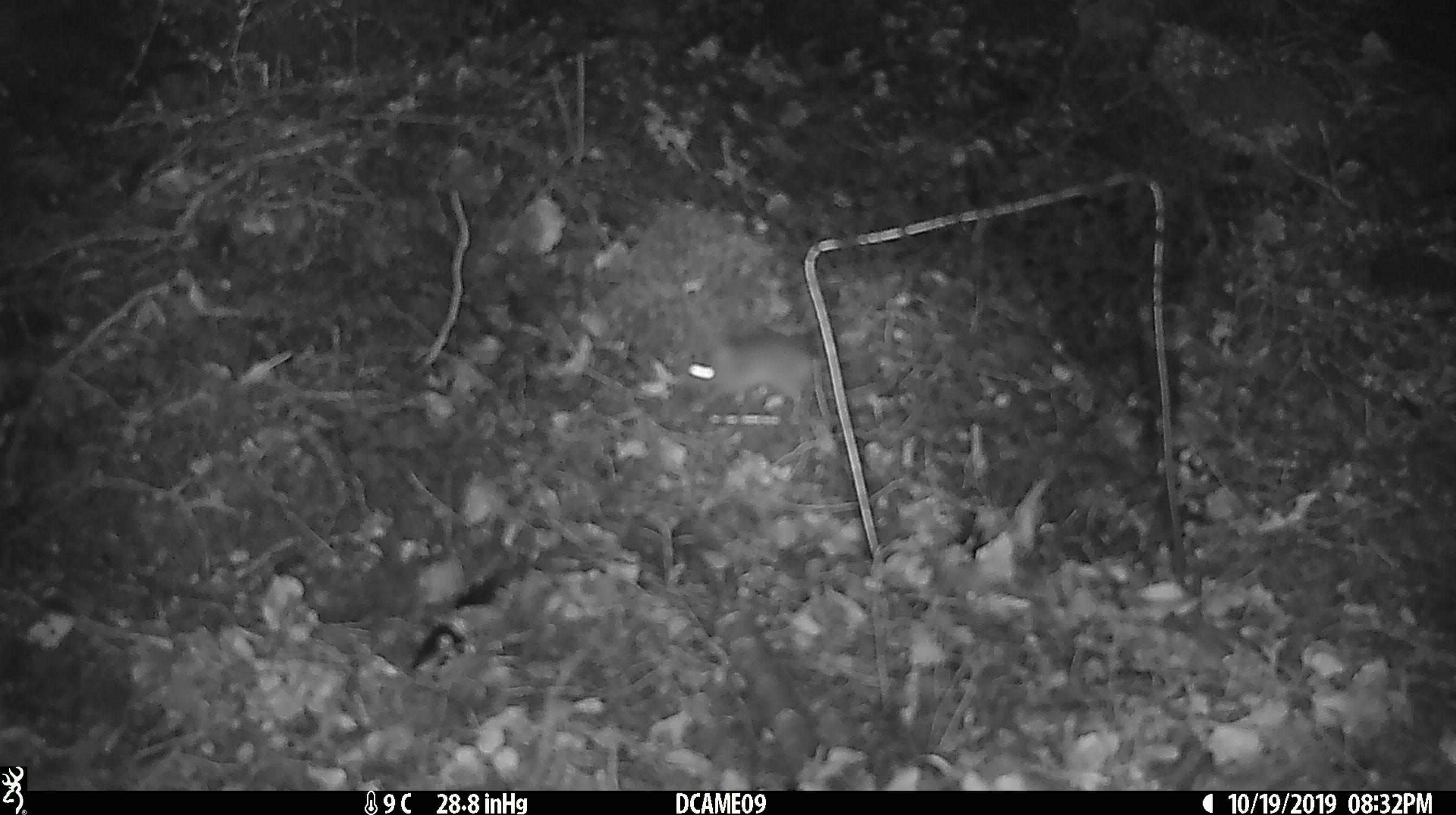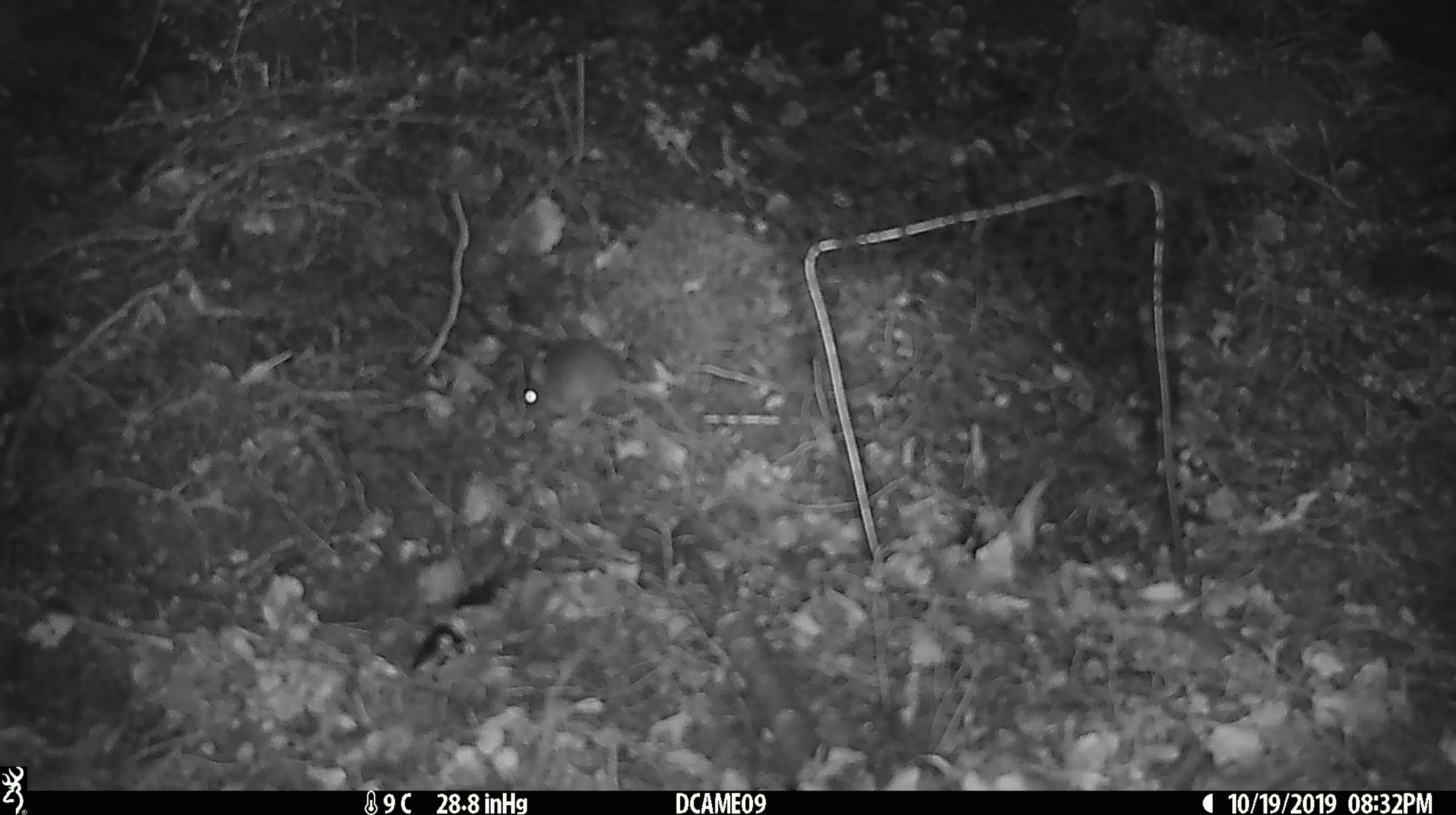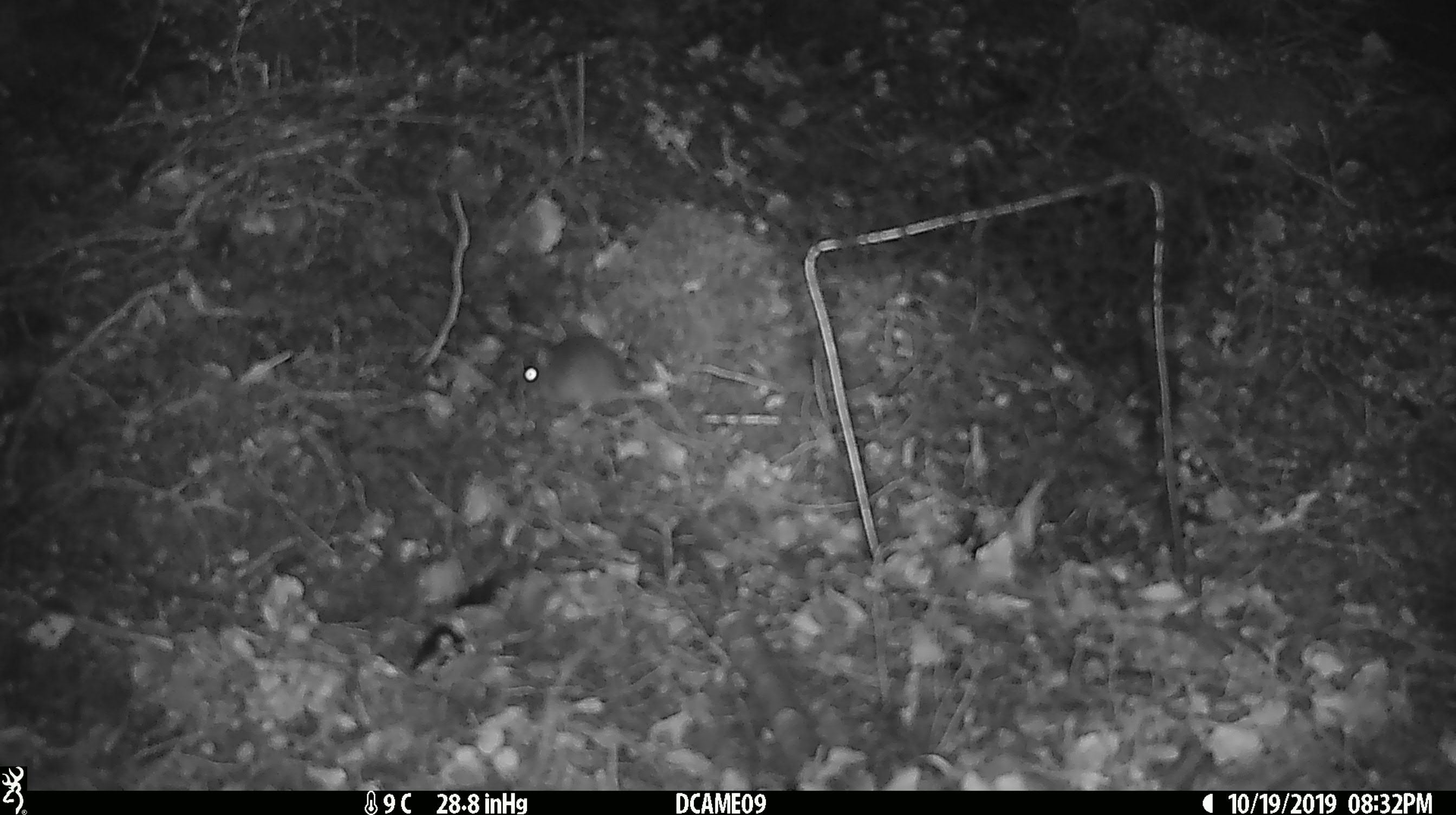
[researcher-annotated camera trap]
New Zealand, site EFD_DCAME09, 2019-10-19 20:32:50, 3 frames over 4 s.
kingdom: Animalia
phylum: Chordata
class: Mammalia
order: Rodentia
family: Muridae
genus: Mus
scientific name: Mus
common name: mouse